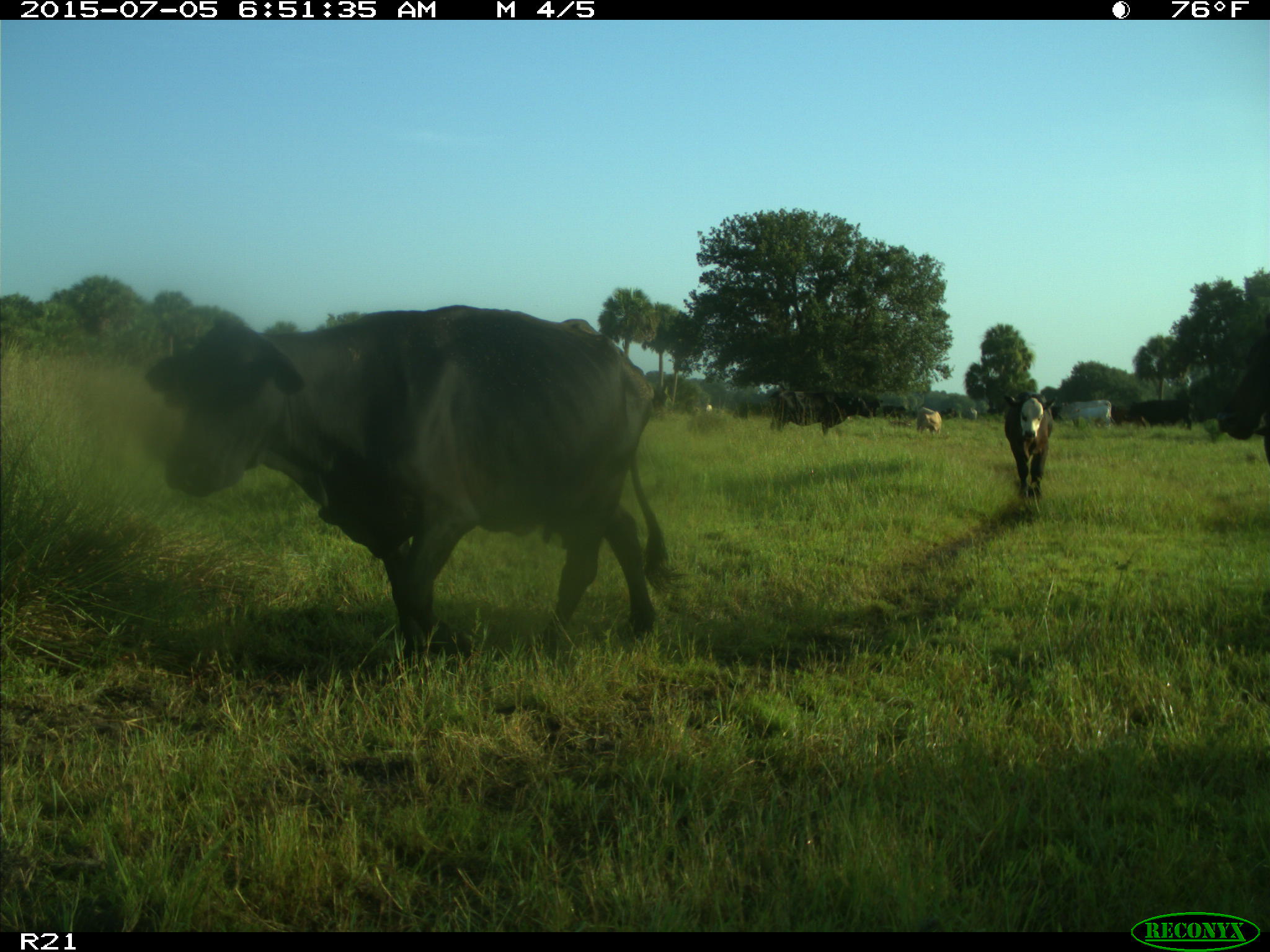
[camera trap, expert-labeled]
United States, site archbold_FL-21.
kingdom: Animalia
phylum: Chordata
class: Mammalia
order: Artiodactyla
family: Bovidae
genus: Bos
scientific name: Bos taurus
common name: domestic cow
Bos taurus (domestic cow).